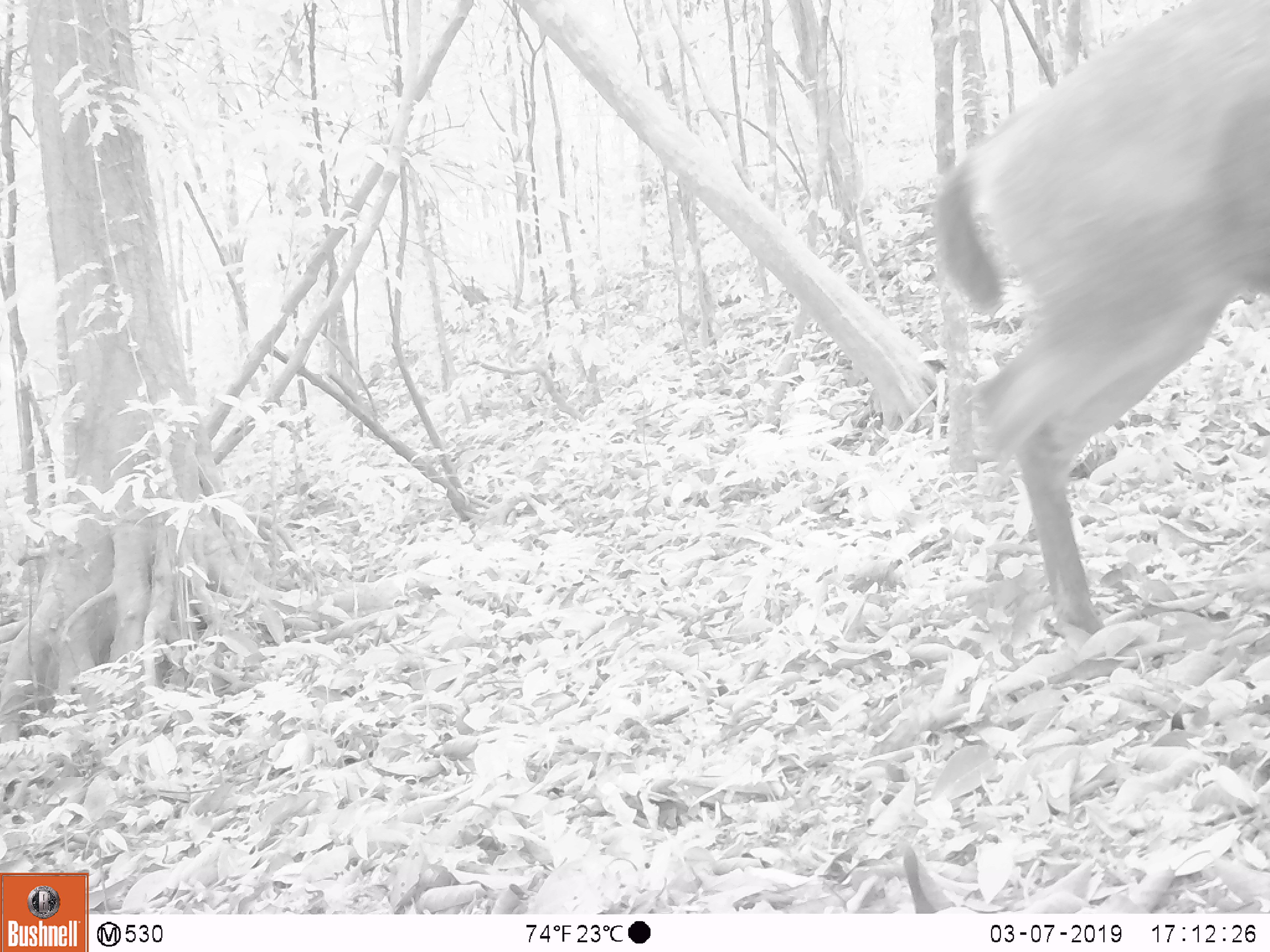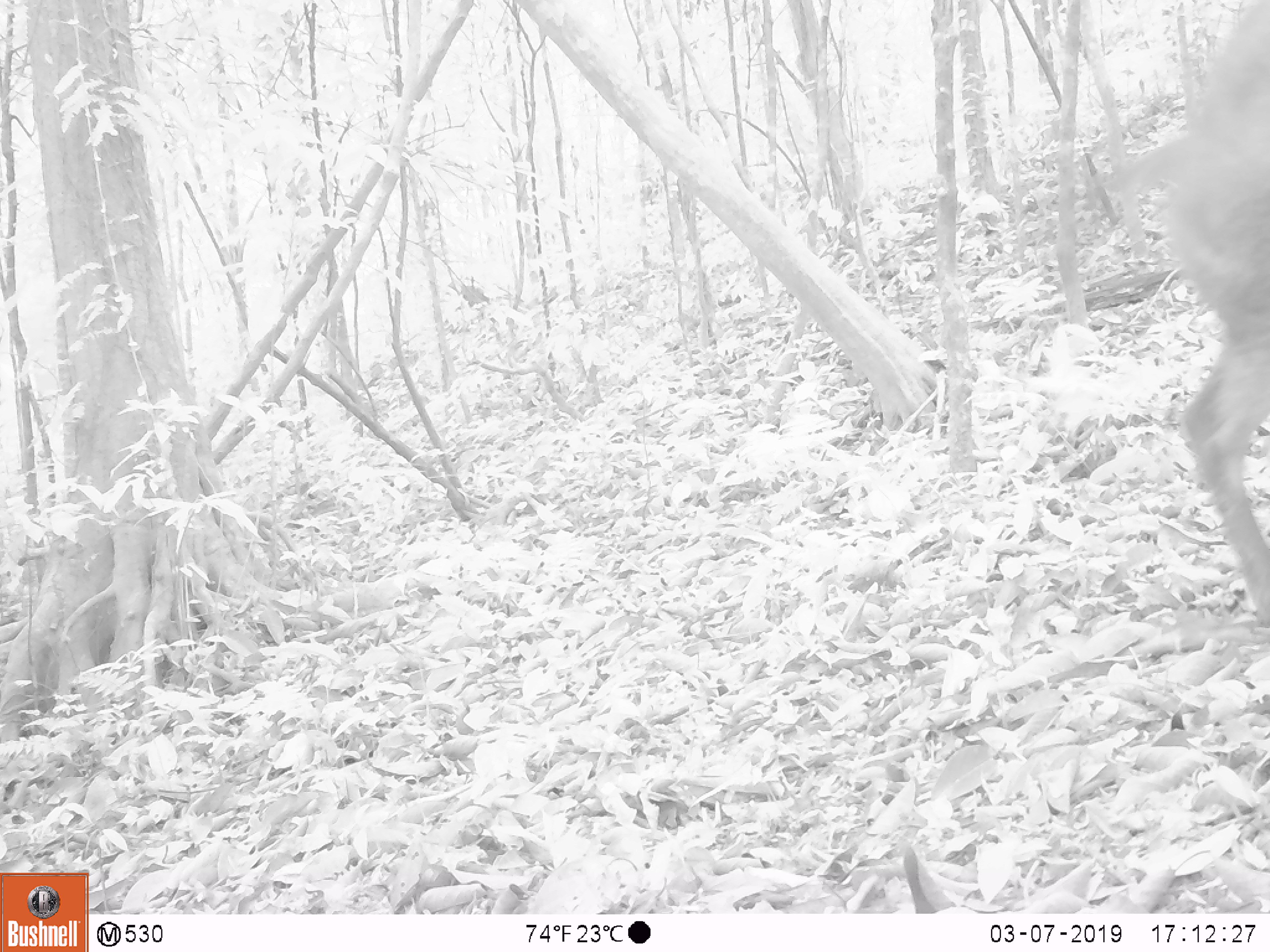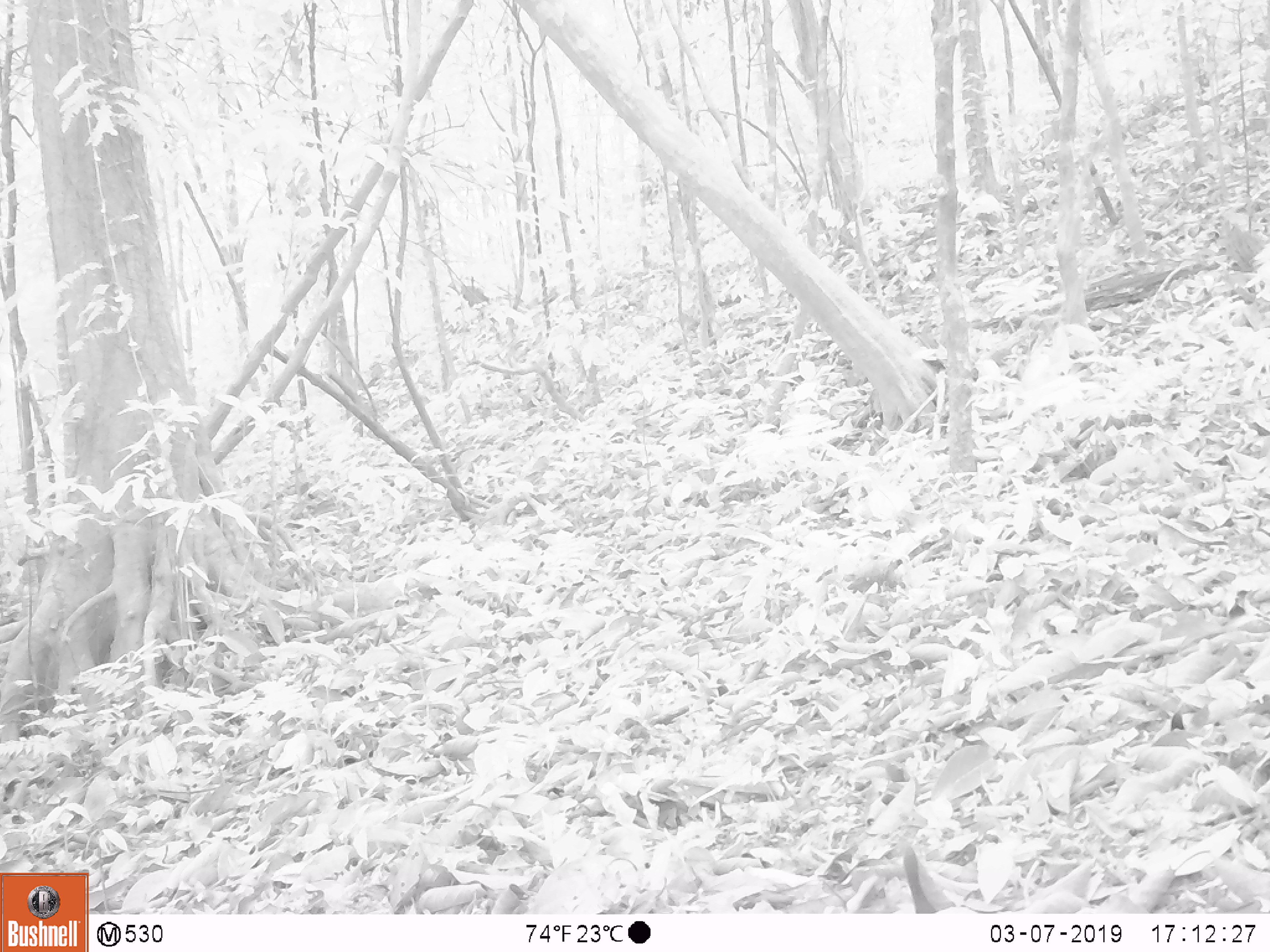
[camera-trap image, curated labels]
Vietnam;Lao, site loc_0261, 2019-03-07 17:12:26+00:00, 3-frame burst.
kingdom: Animalia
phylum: Chordata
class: Mammalia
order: Artiodactyla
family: Cervidae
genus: Rusa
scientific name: Rusa unicolor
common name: sambar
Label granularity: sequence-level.